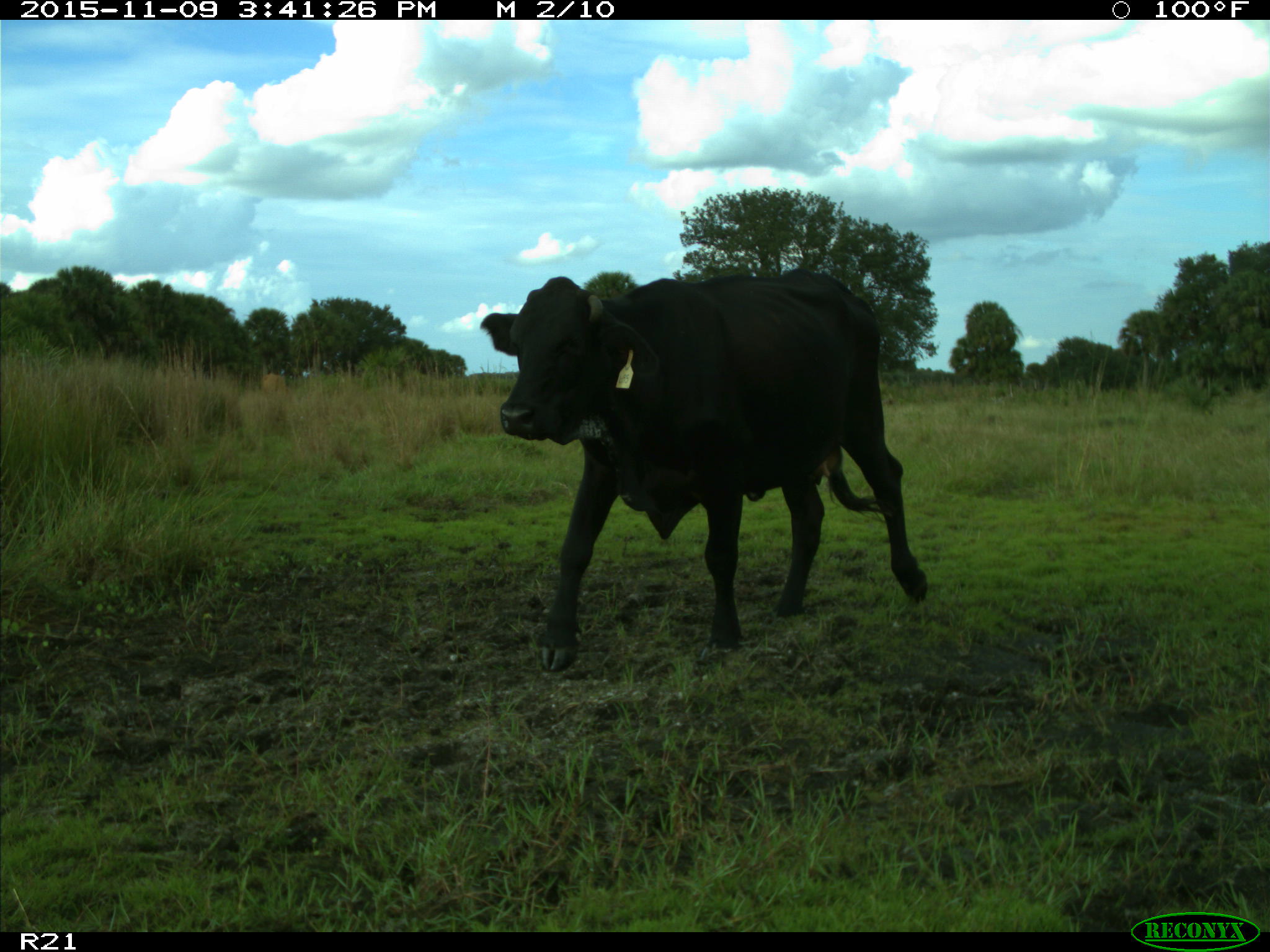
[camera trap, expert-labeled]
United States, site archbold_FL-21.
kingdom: Animalia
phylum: Chordata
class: Mammalia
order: Artiodactyla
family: Bovidae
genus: Bos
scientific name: Bos taurus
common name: domestic cow